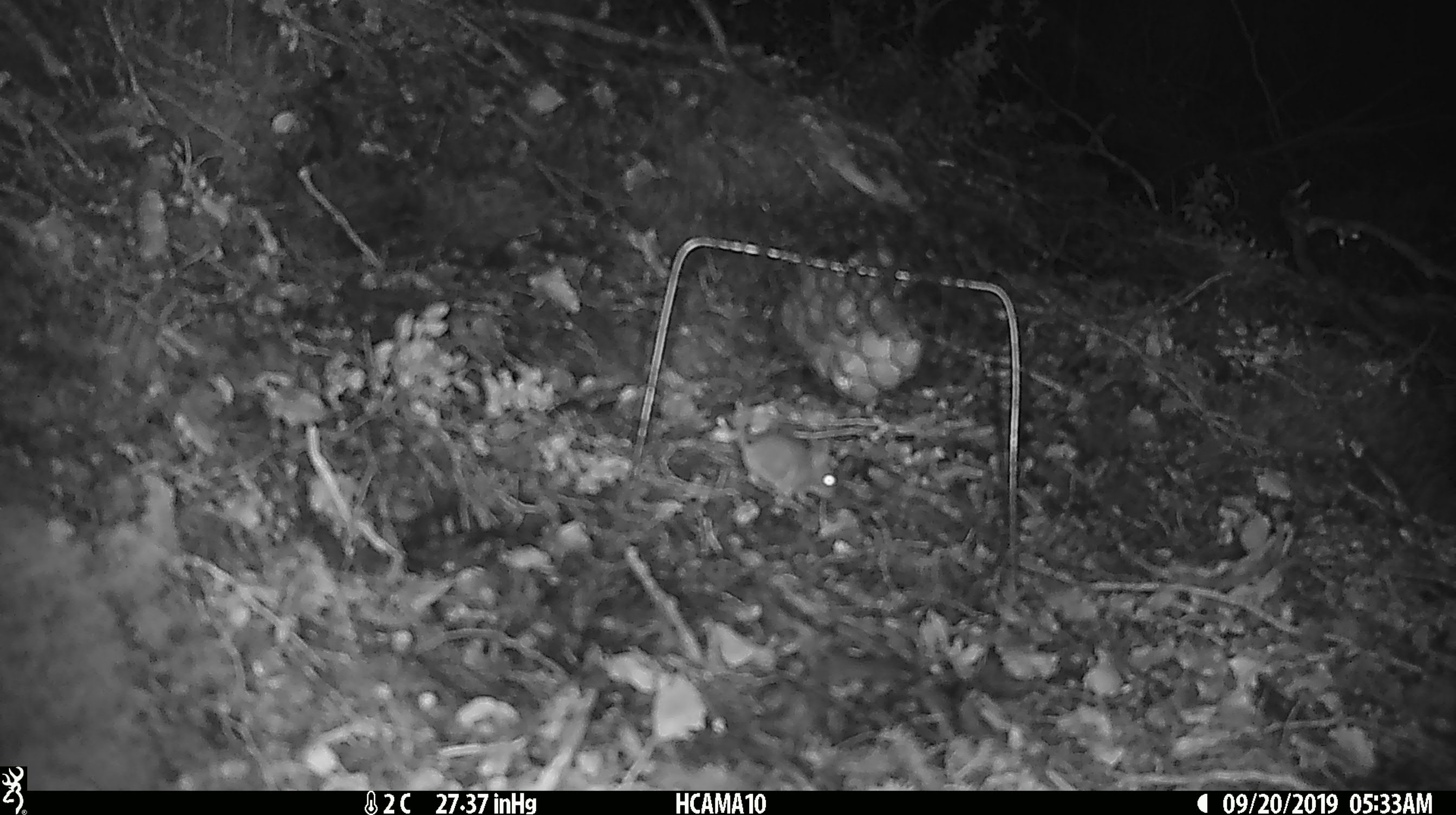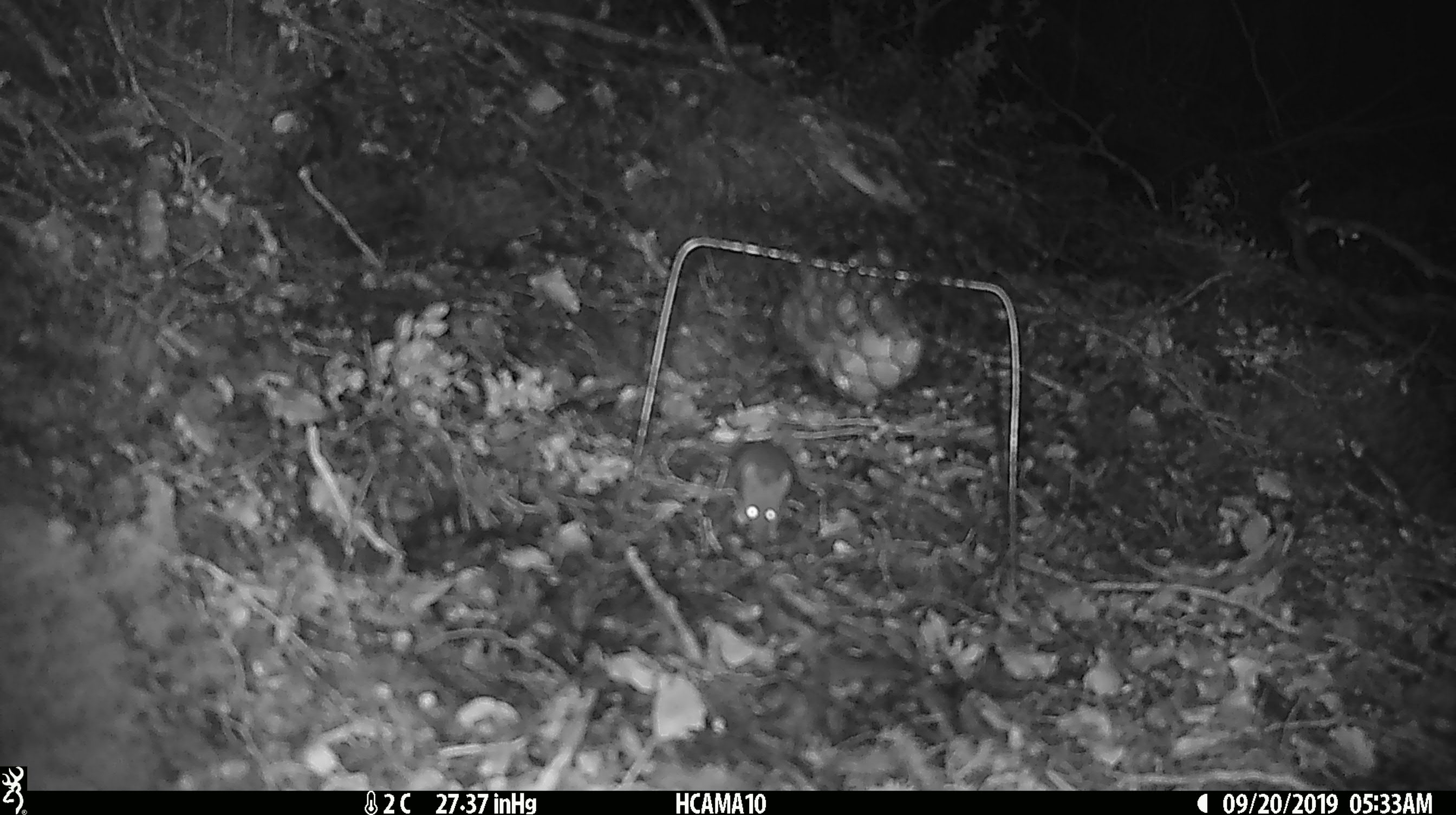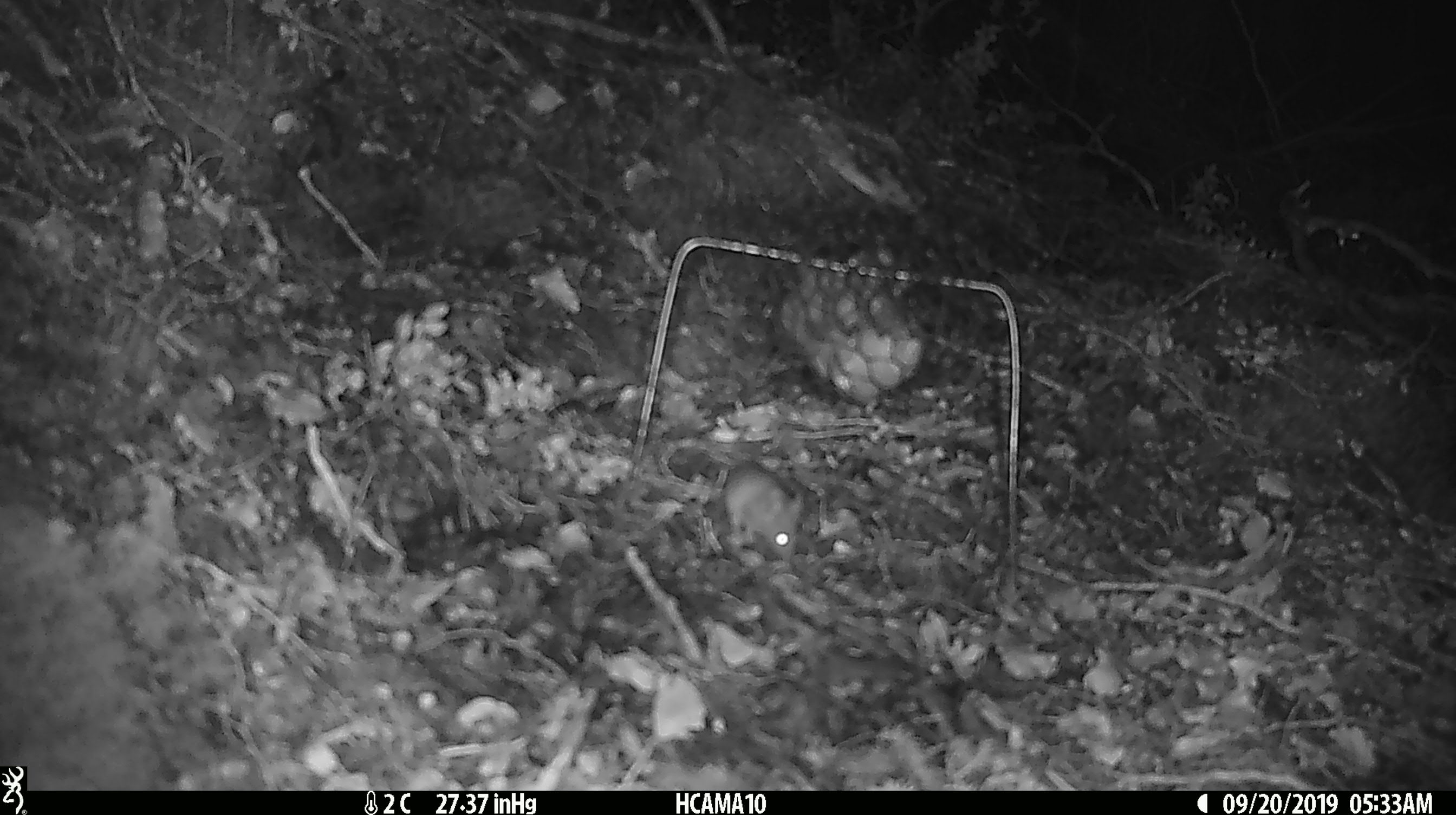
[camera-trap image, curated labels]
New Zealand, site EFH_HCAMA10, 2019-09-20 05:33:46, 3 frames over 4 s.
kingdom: Animalia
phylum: Chordata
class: Mammalia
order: Rodentia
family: Muridae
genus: Mus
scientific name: Mus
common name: mouse